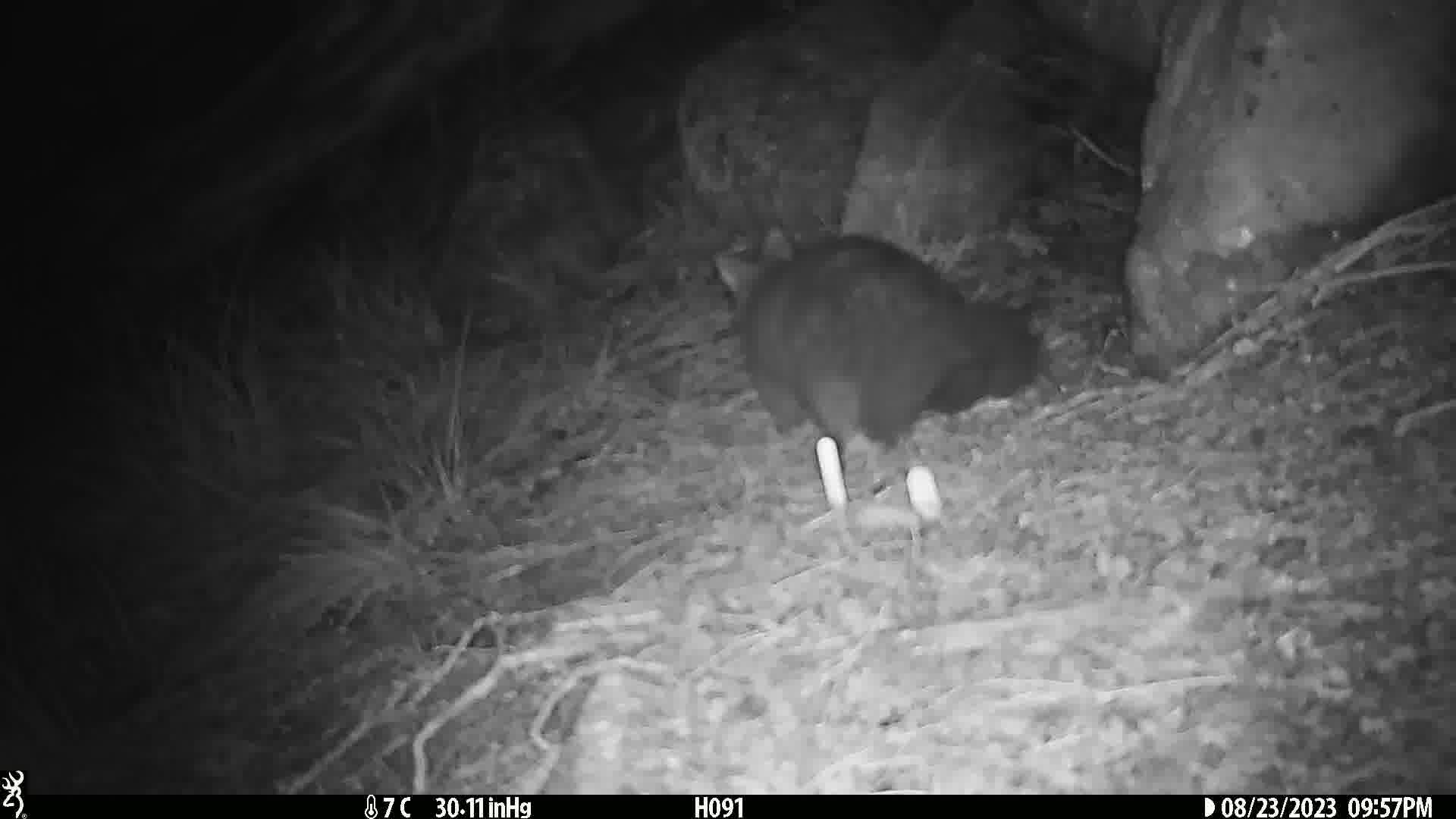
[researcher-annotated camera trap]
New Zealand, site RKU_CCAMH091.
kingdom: Animalia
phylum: Chordata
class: Mammalia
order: Diprotodontia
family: Phalangeridae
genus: Trichosurus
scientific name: Trichosurus vulpecula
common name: common brushtail possum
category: possum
Possum (common brushtail possum) (Trichosurus vulpecula).